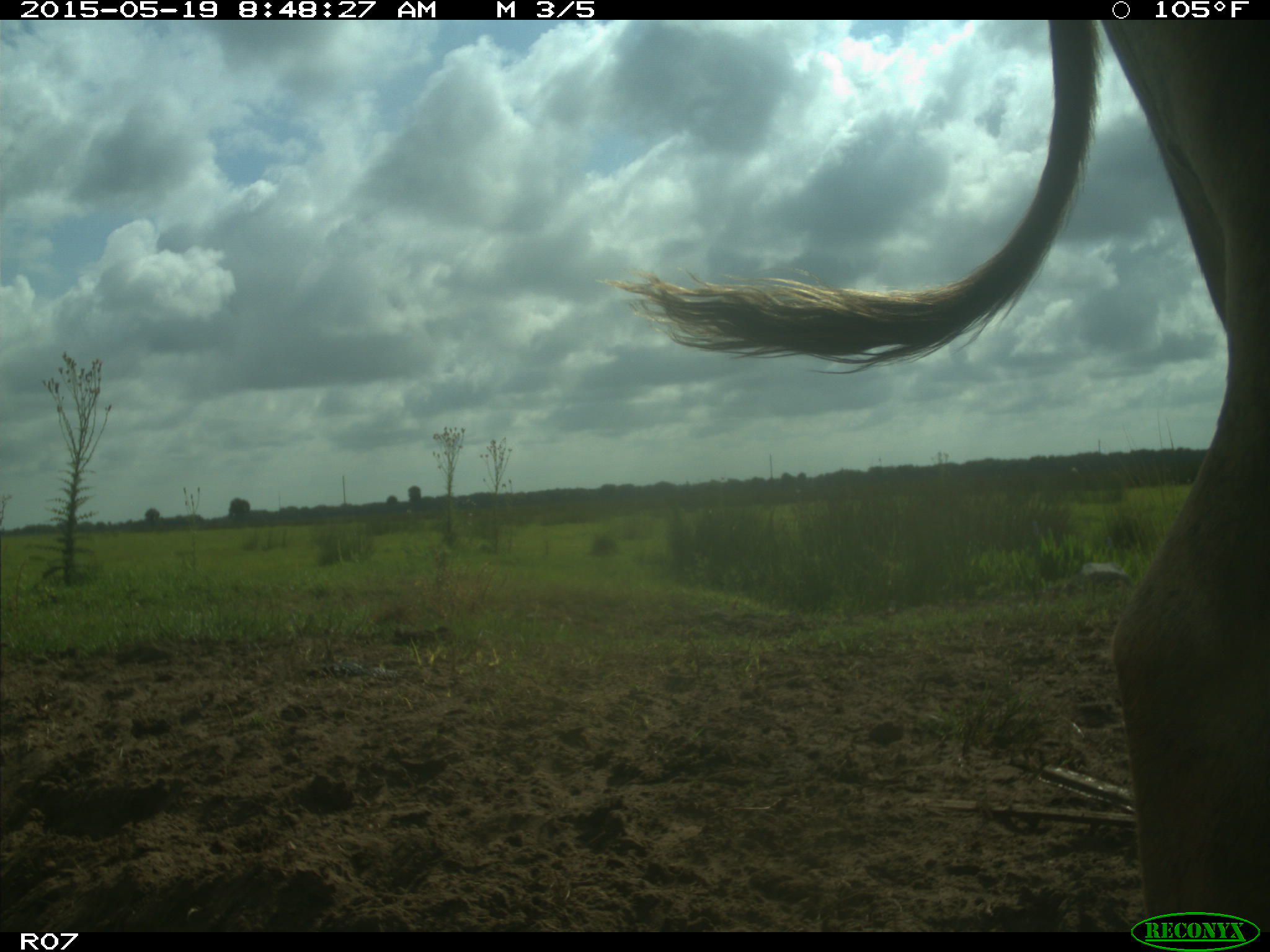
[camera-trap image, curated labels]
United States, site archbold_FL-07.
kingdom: Animalia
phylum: Chordata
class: Mammalia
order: Artiodactyla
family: Bovidae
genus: Bos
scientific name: Bos taurus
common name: domestic cow